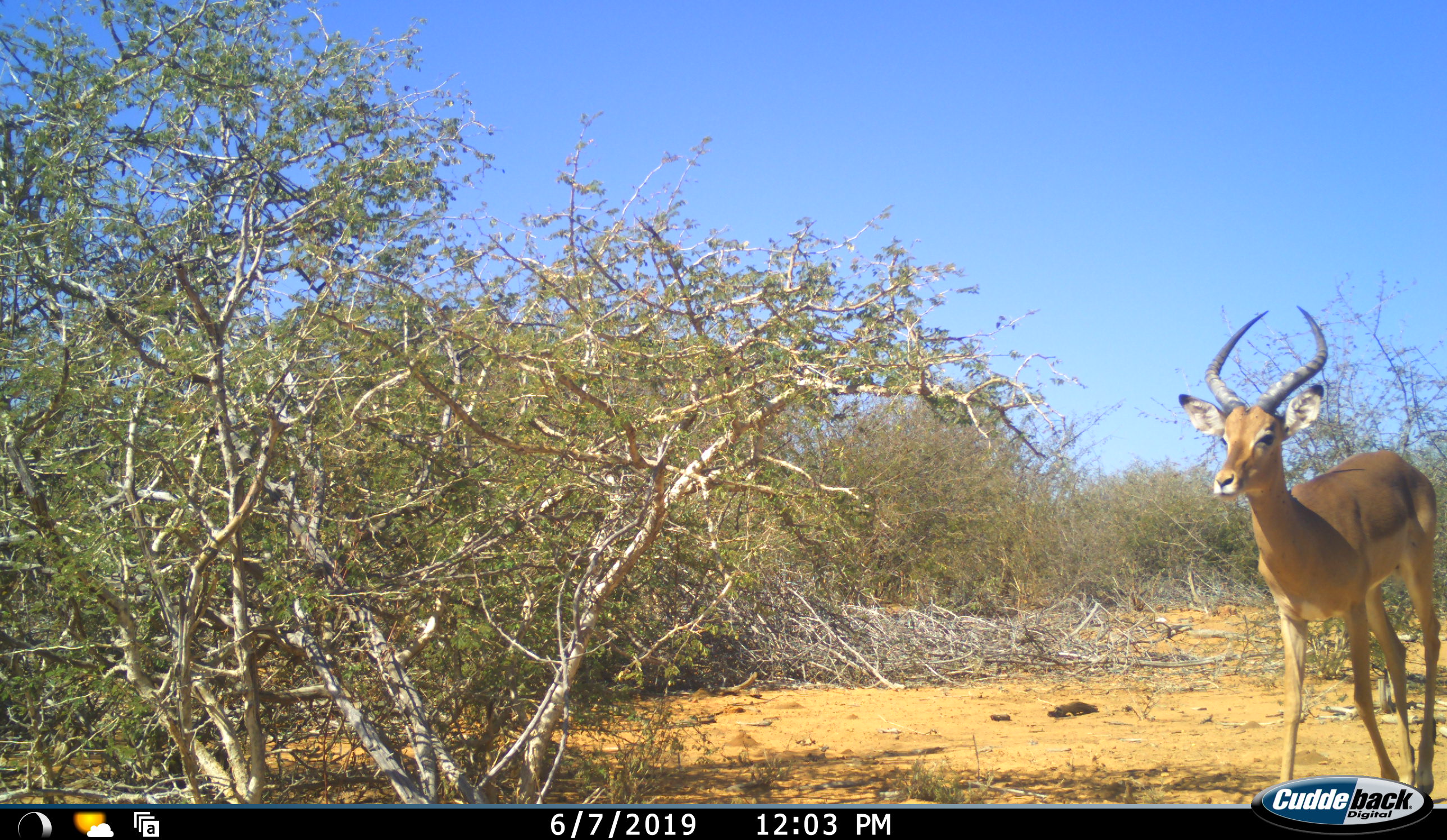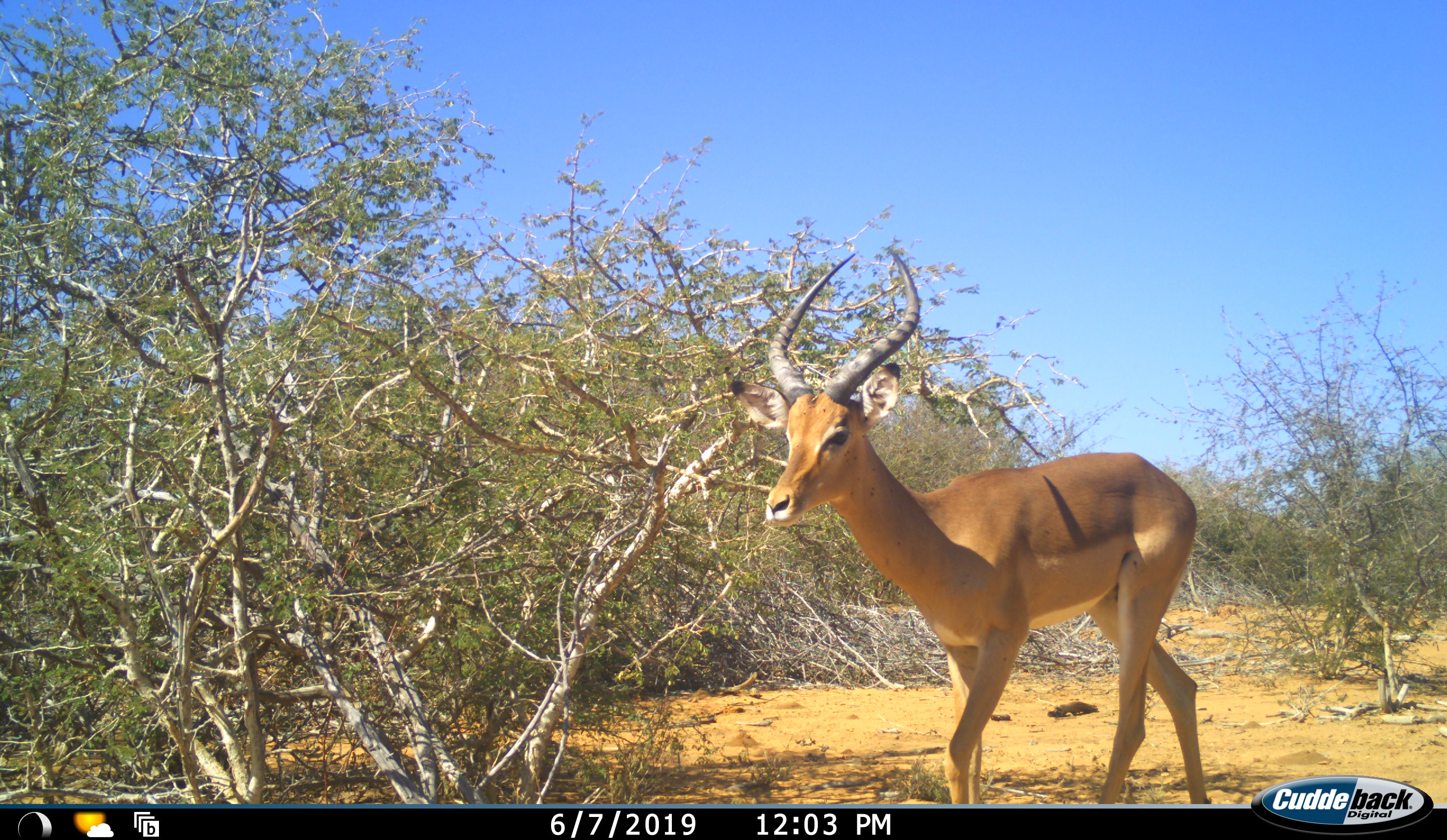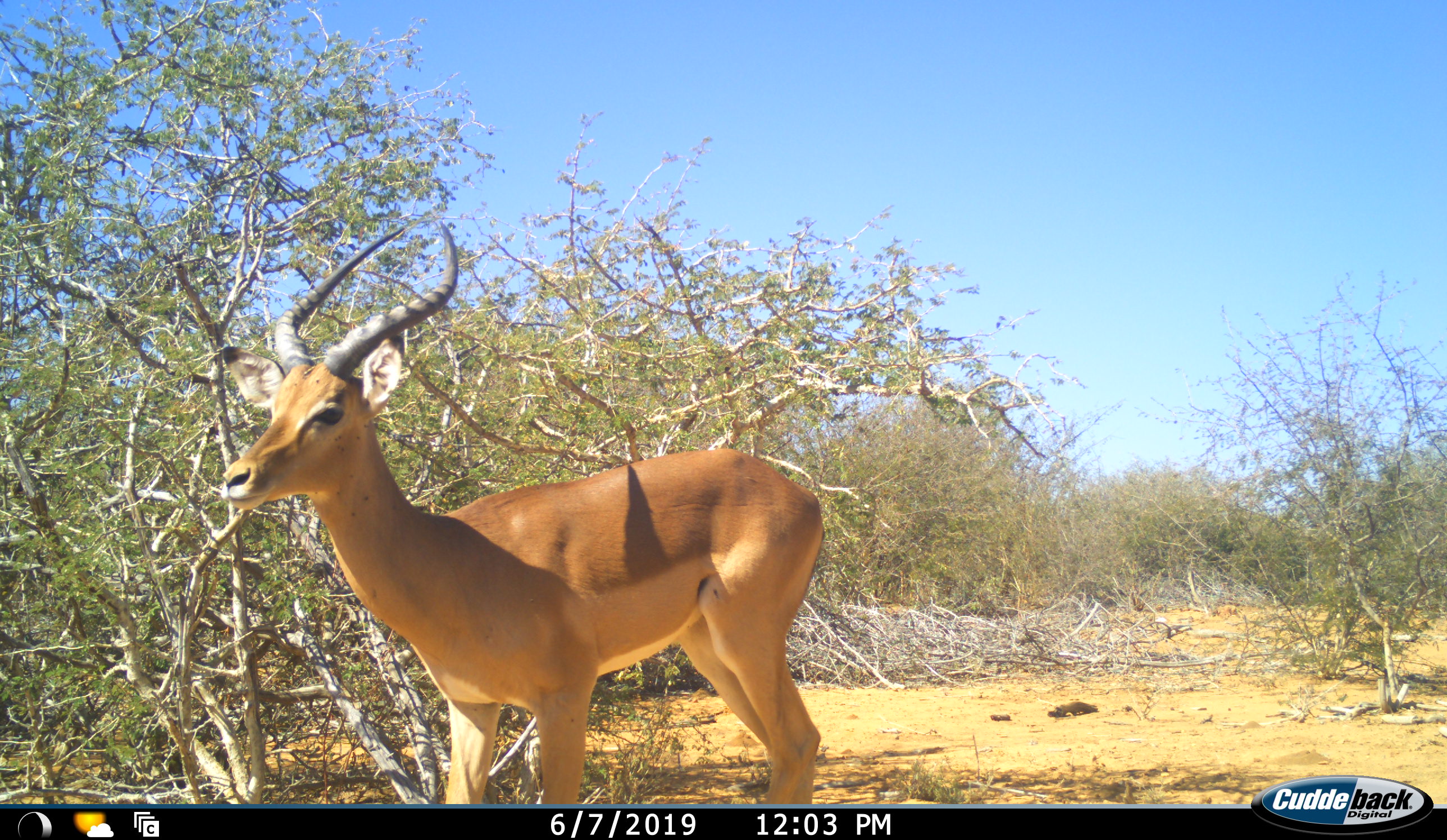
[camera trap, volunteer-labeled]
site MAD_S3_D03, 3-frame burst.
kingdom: Animalia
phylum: Chordata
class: Mammalia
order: Artiodactyla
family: Bovidae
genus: Aepyceros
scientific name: Aepyceros melampus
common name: impala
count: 1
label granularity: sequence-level